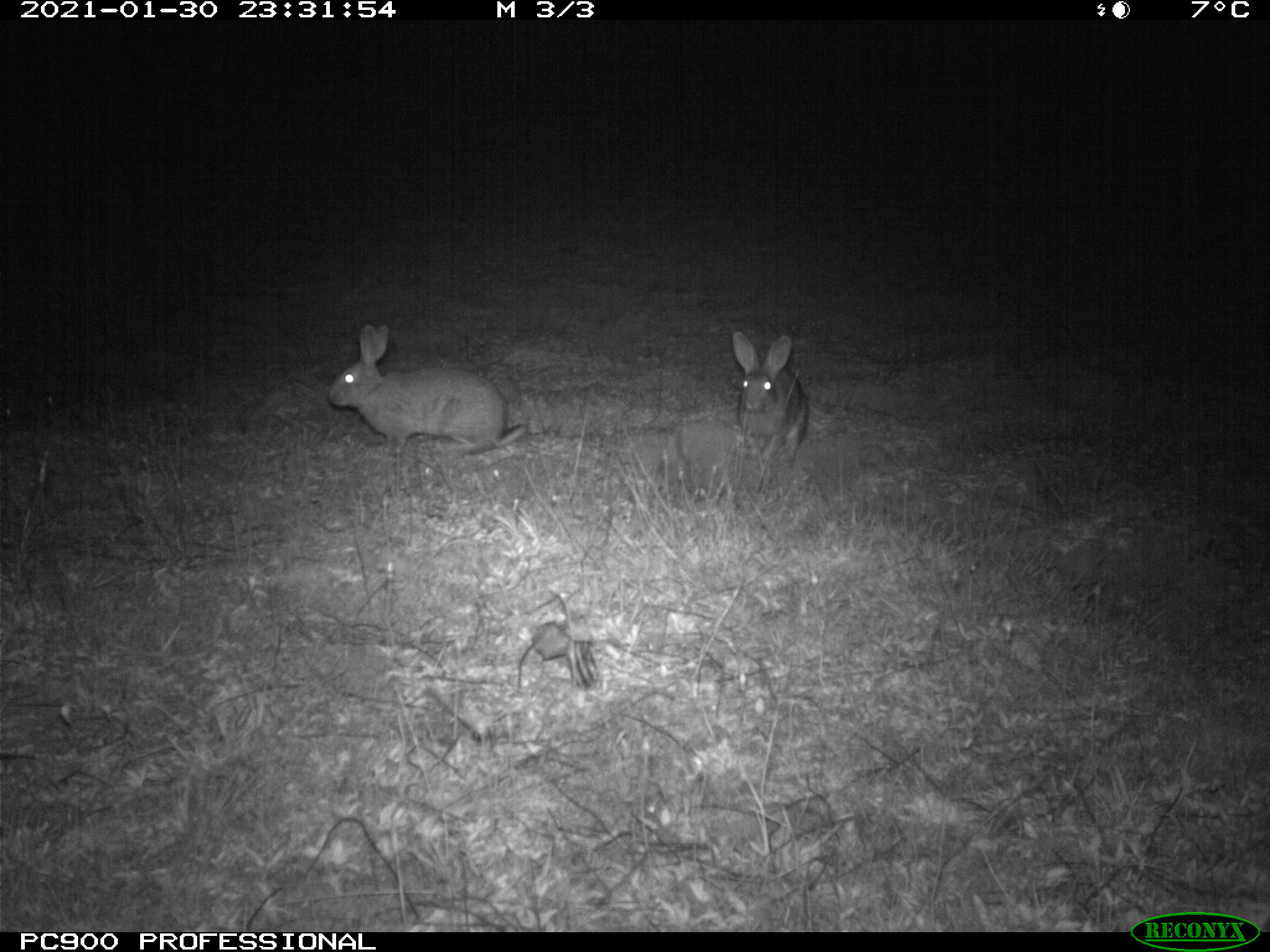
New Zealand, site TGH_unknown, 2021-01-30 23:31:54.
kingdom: Animalia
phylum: Chordata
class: Mammalia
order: Lagomorpha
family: Leporidae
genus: Oryctolagus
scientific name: Oryctolagus cuniculus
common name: european rabbit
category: rabbit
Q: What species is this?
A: Rabbit (european rabbit) (Oryctolagus cuniculus).